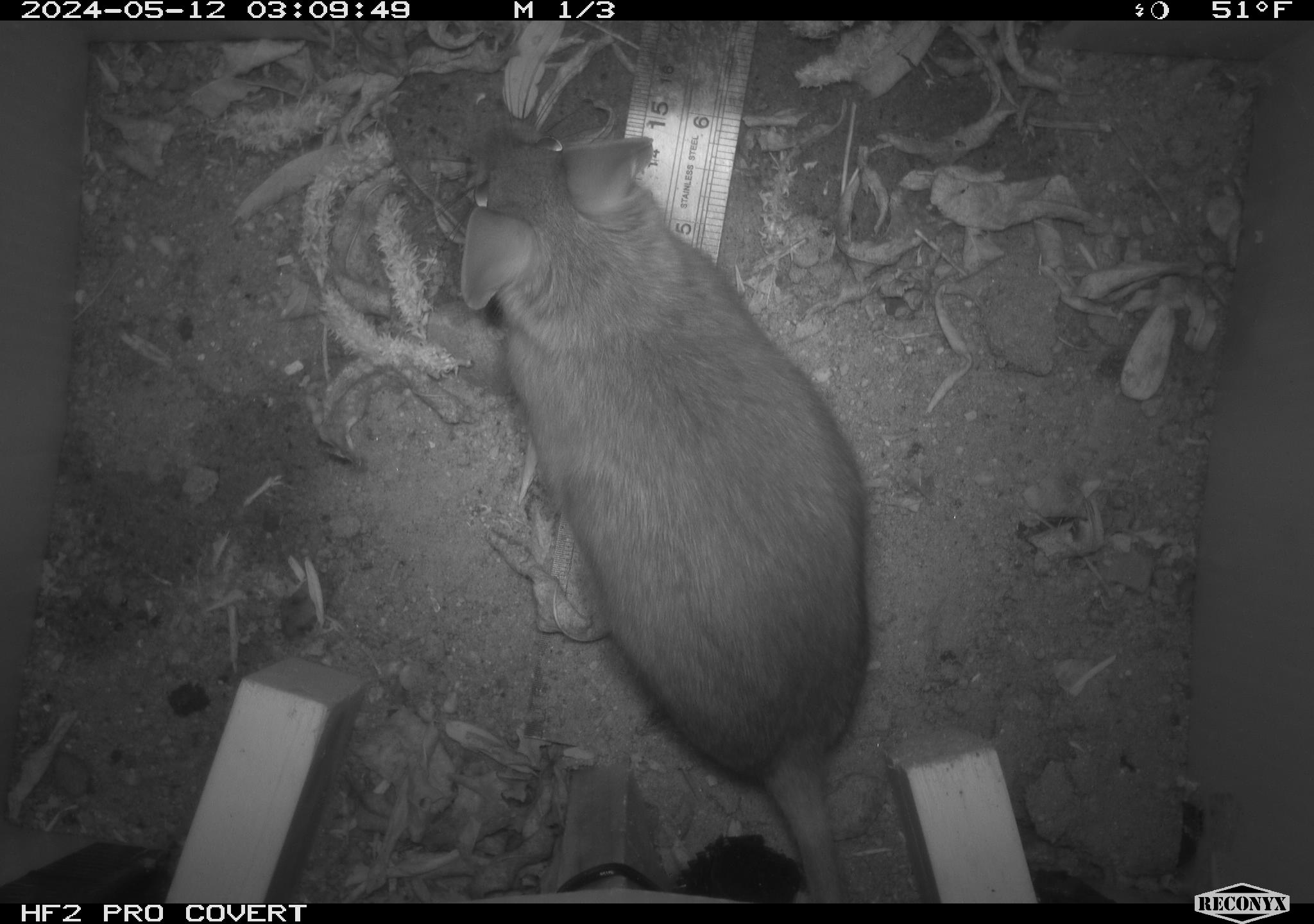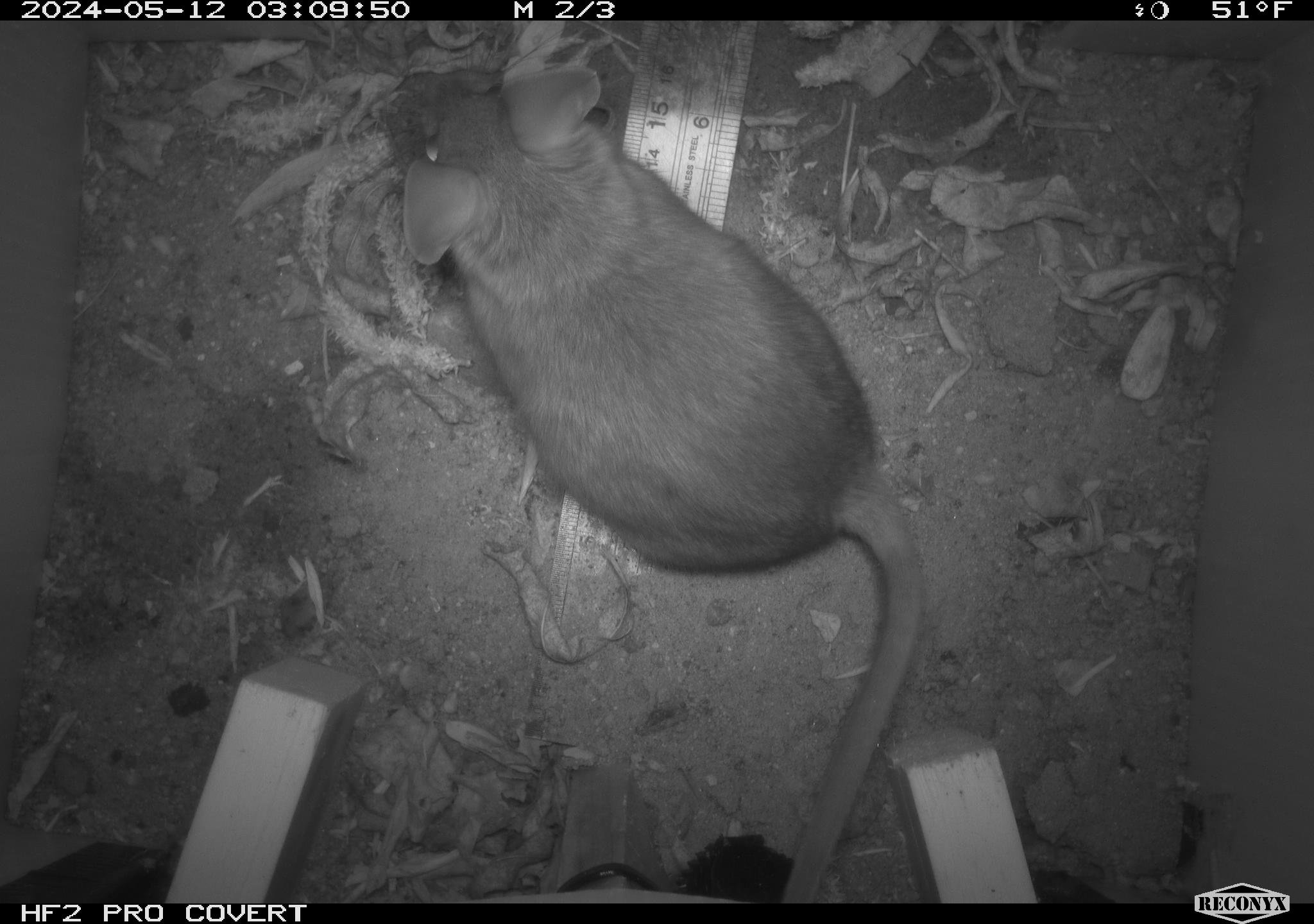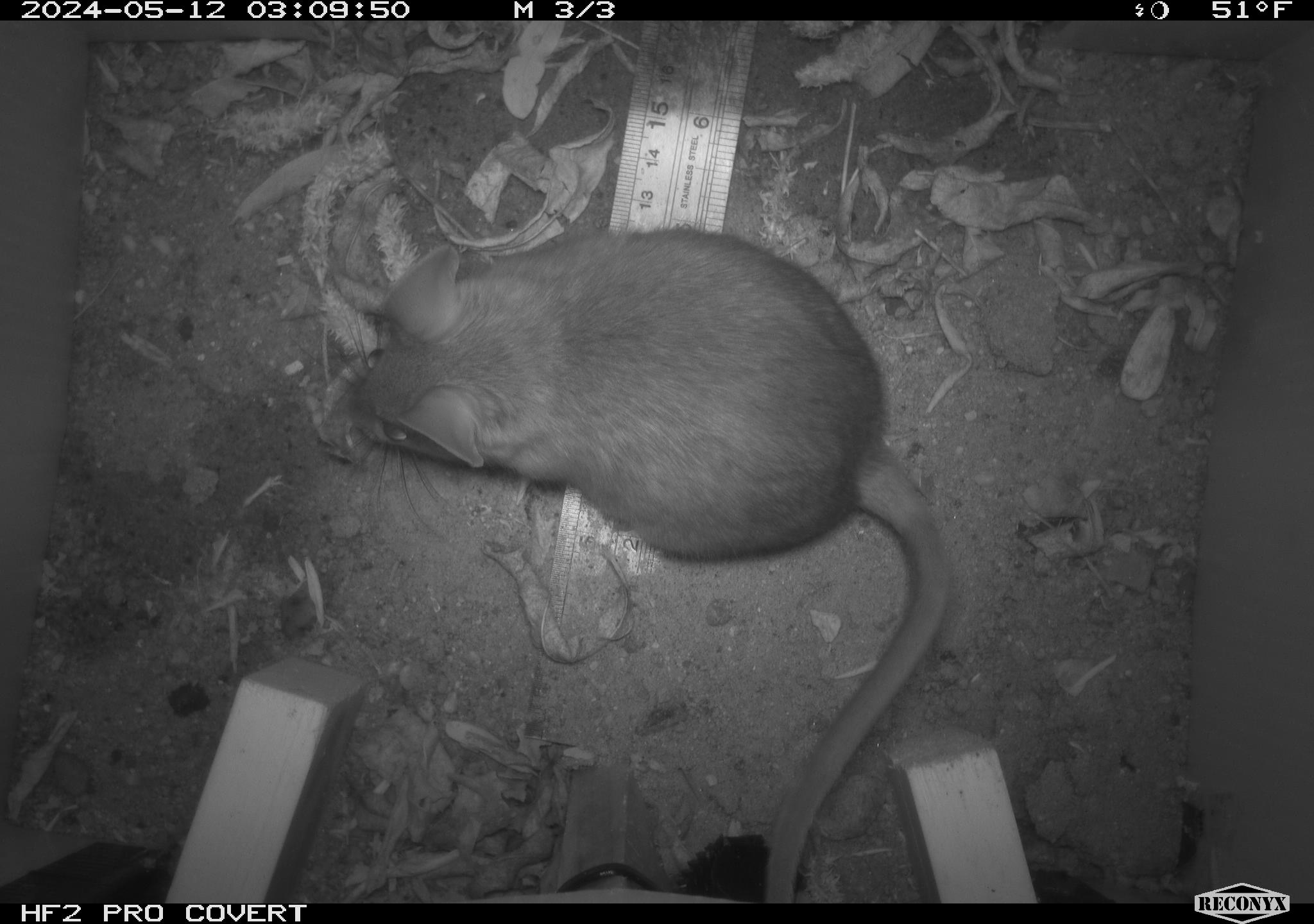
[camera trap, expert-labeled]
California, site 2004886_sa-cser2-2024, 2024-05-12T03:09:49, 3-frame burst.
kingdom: Animalia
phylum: Chordata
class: Mammalia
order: Rodentia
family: Muridae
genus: Rattus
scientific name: Rattus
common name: rat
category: rattus species